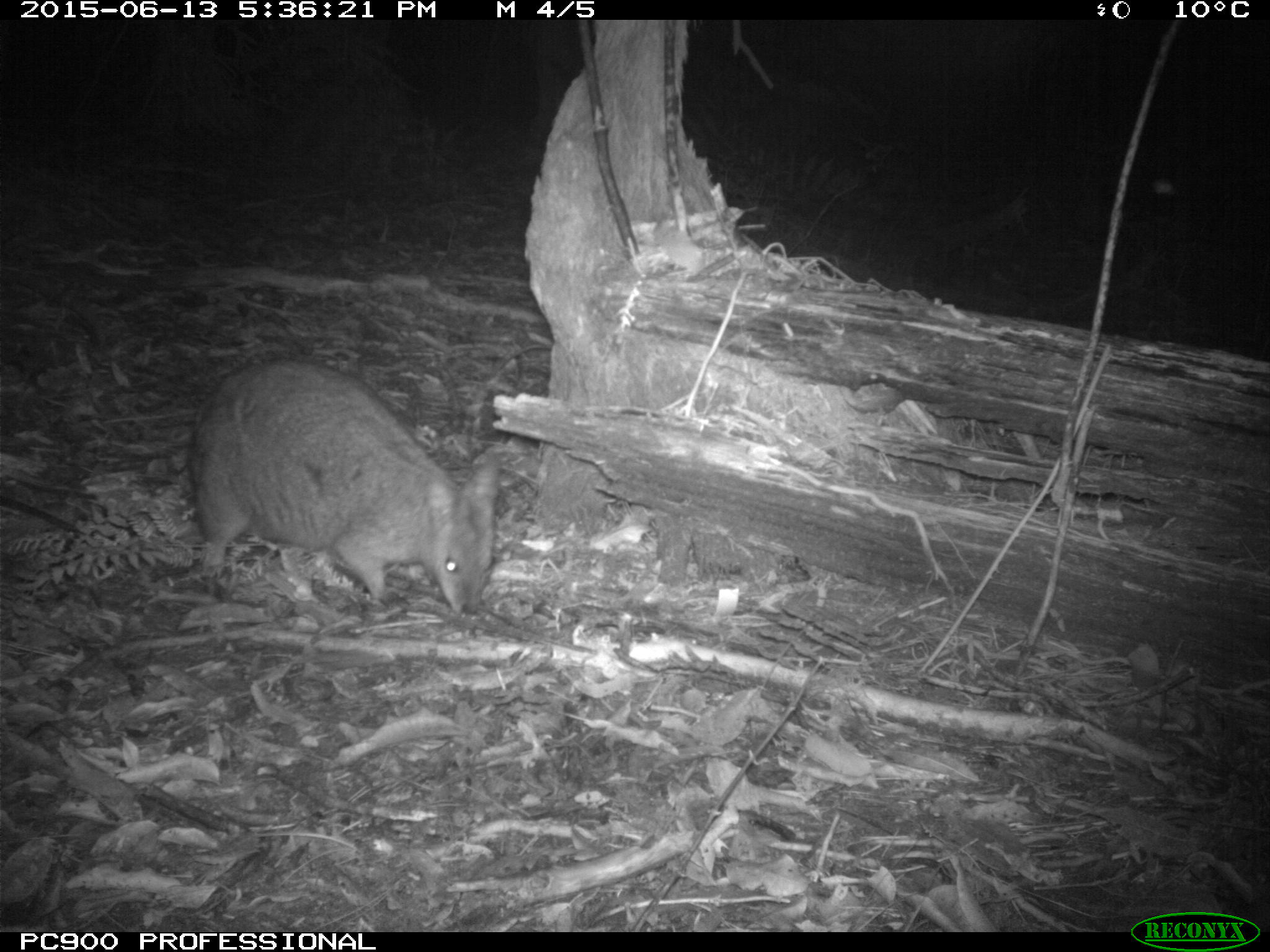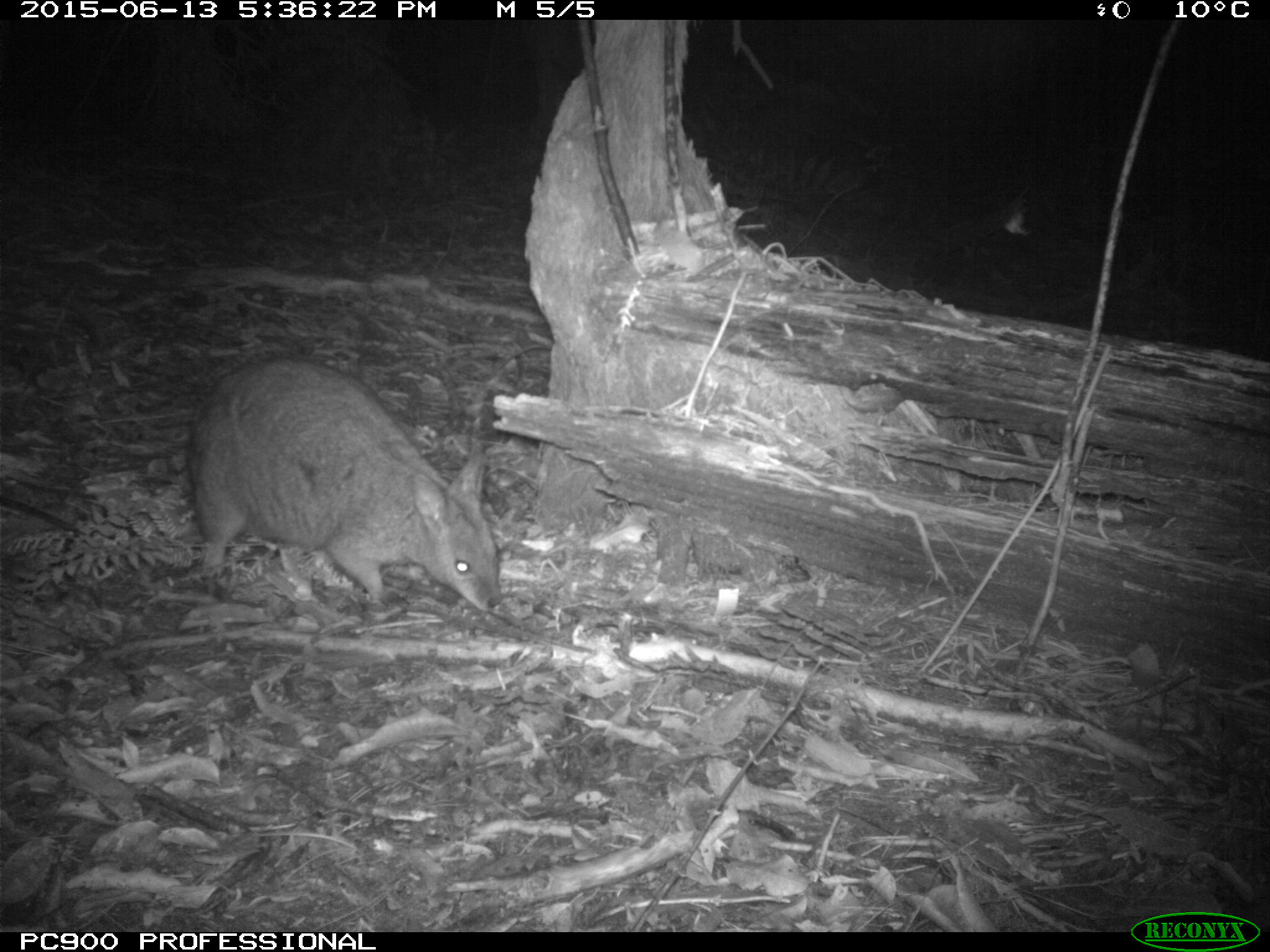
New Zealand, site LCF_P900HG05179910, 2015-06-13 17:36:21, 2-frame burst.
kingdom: Animalia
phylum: Chordata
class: Mammalia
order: Diprotodontia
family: Macropodidae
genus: Notamacropus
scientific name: Notamacropus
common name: wallaby